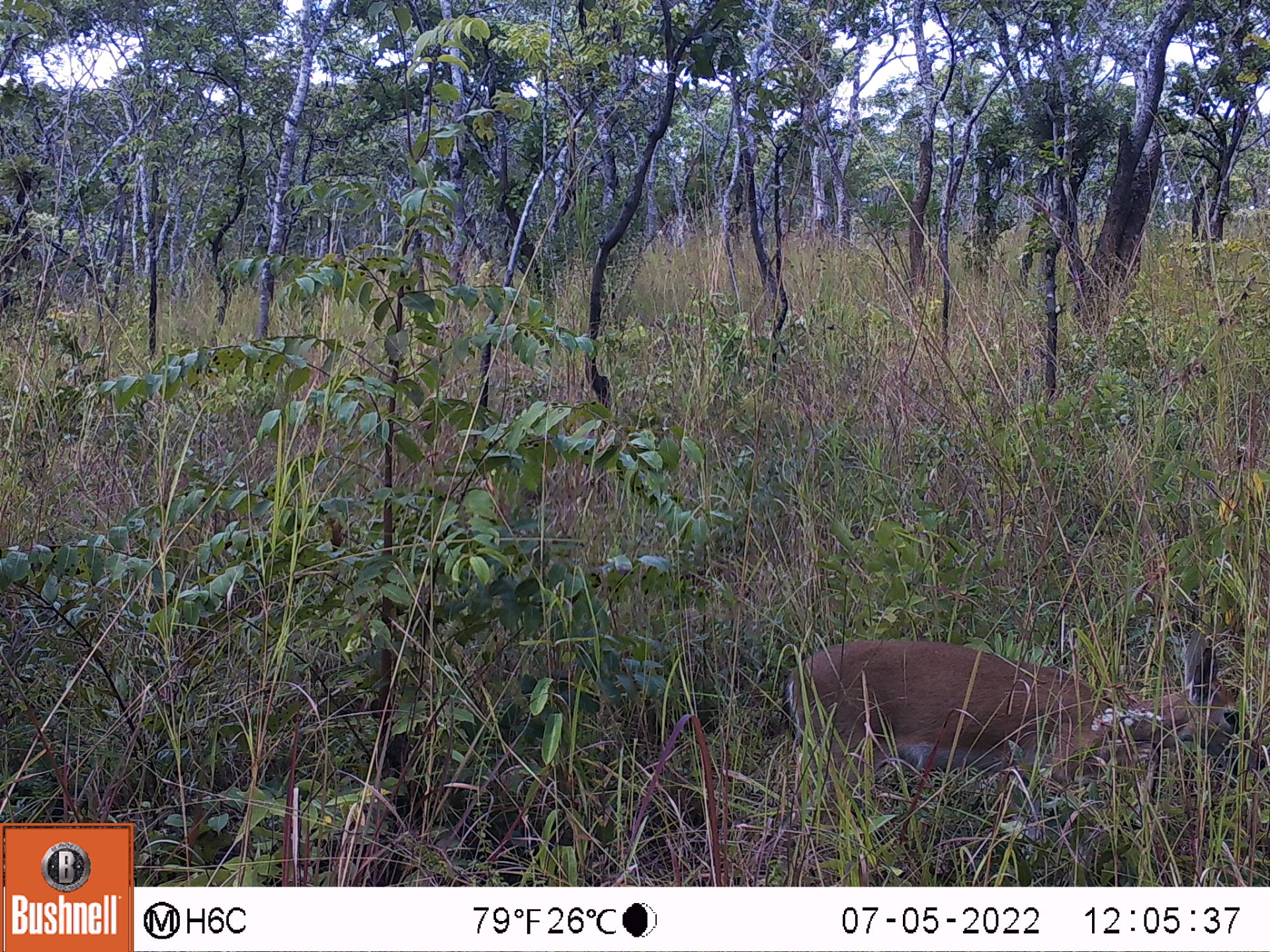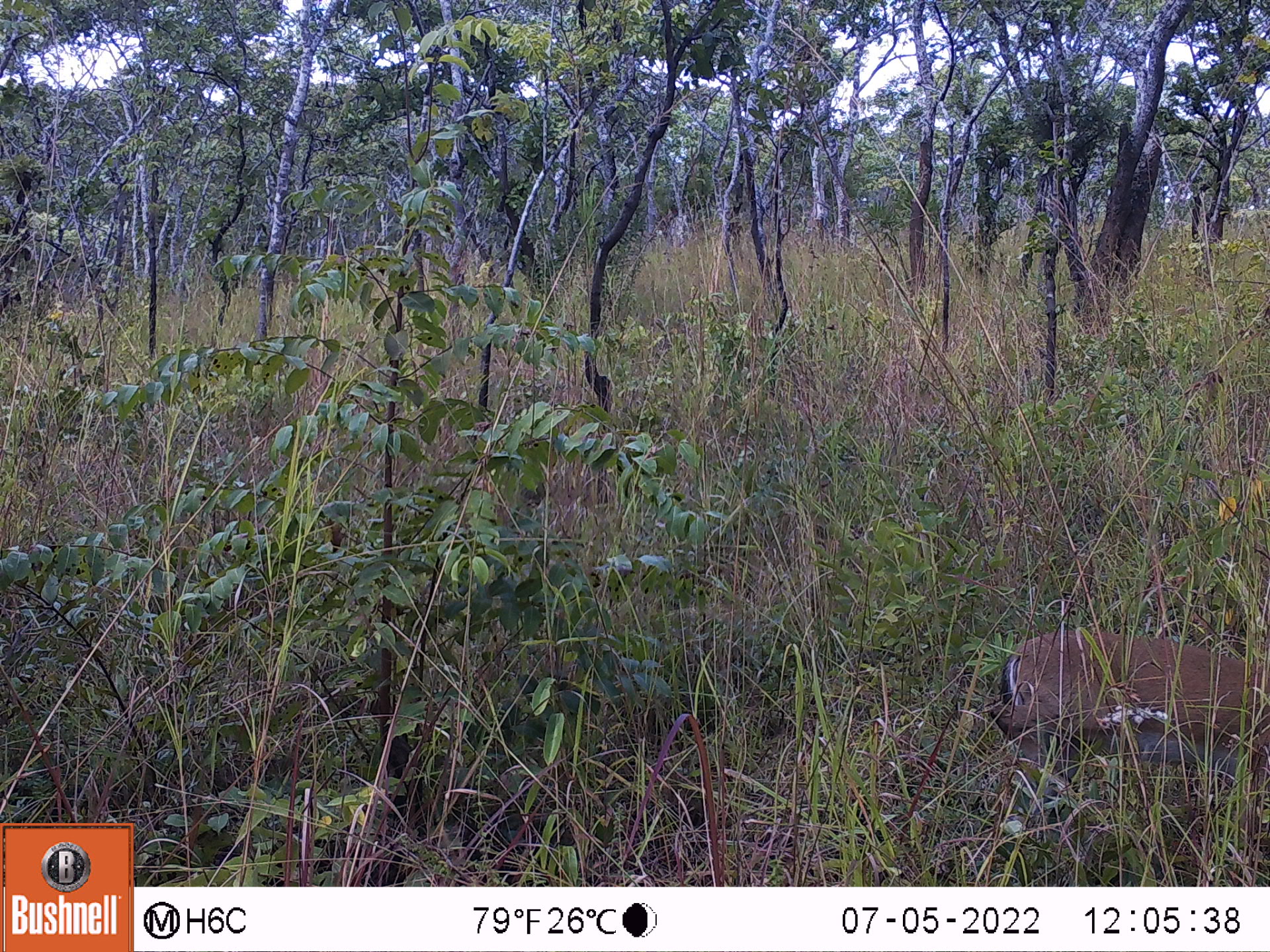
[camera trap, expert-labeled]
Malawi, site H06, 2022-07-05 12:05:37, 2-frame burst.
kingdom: Animalia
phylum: Chordata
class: Mammalia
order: Artiodactyla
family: Bovidae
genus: Sylvicapra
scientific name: Sylvicapra grimmia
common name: common duiker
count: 1